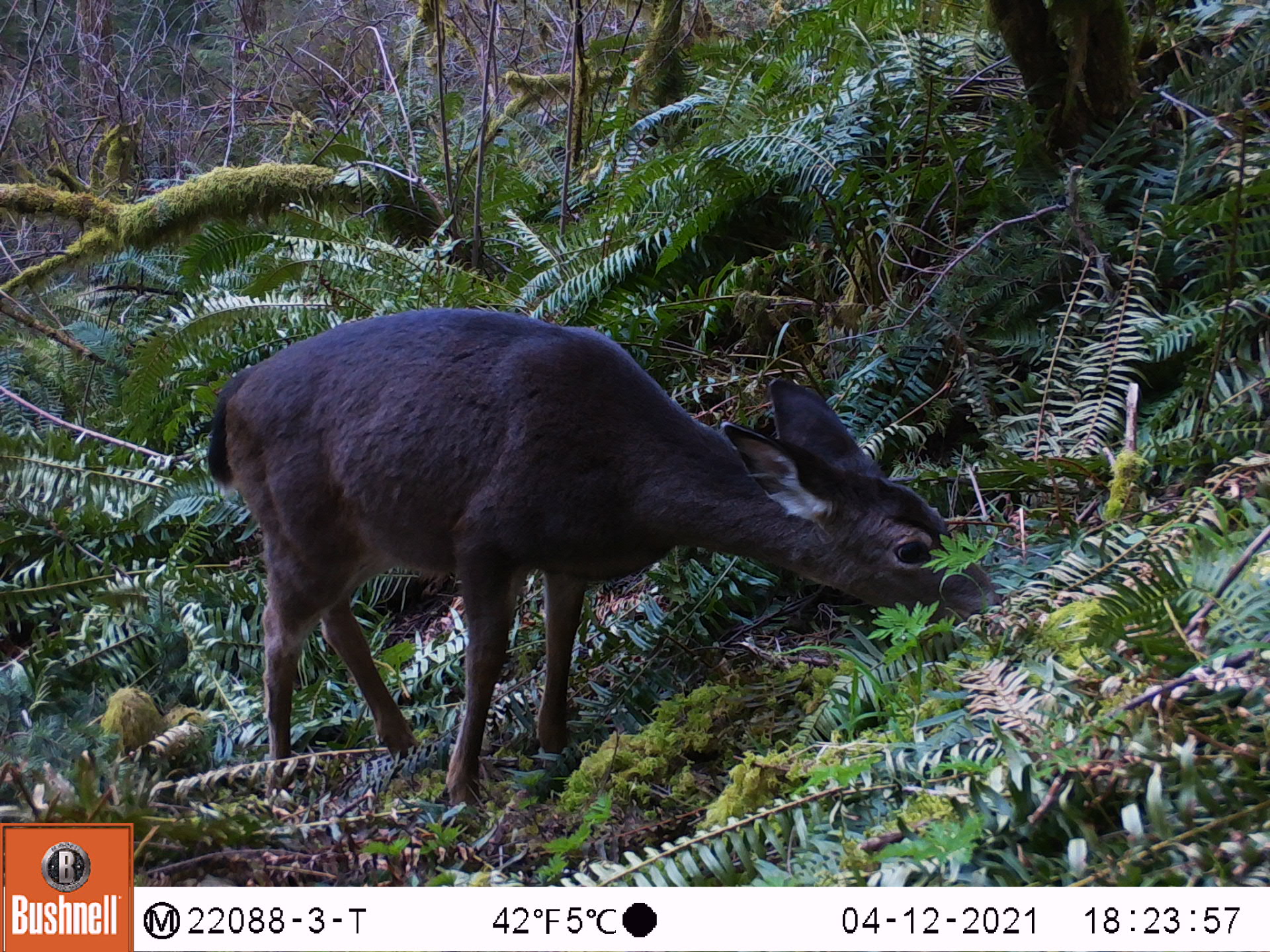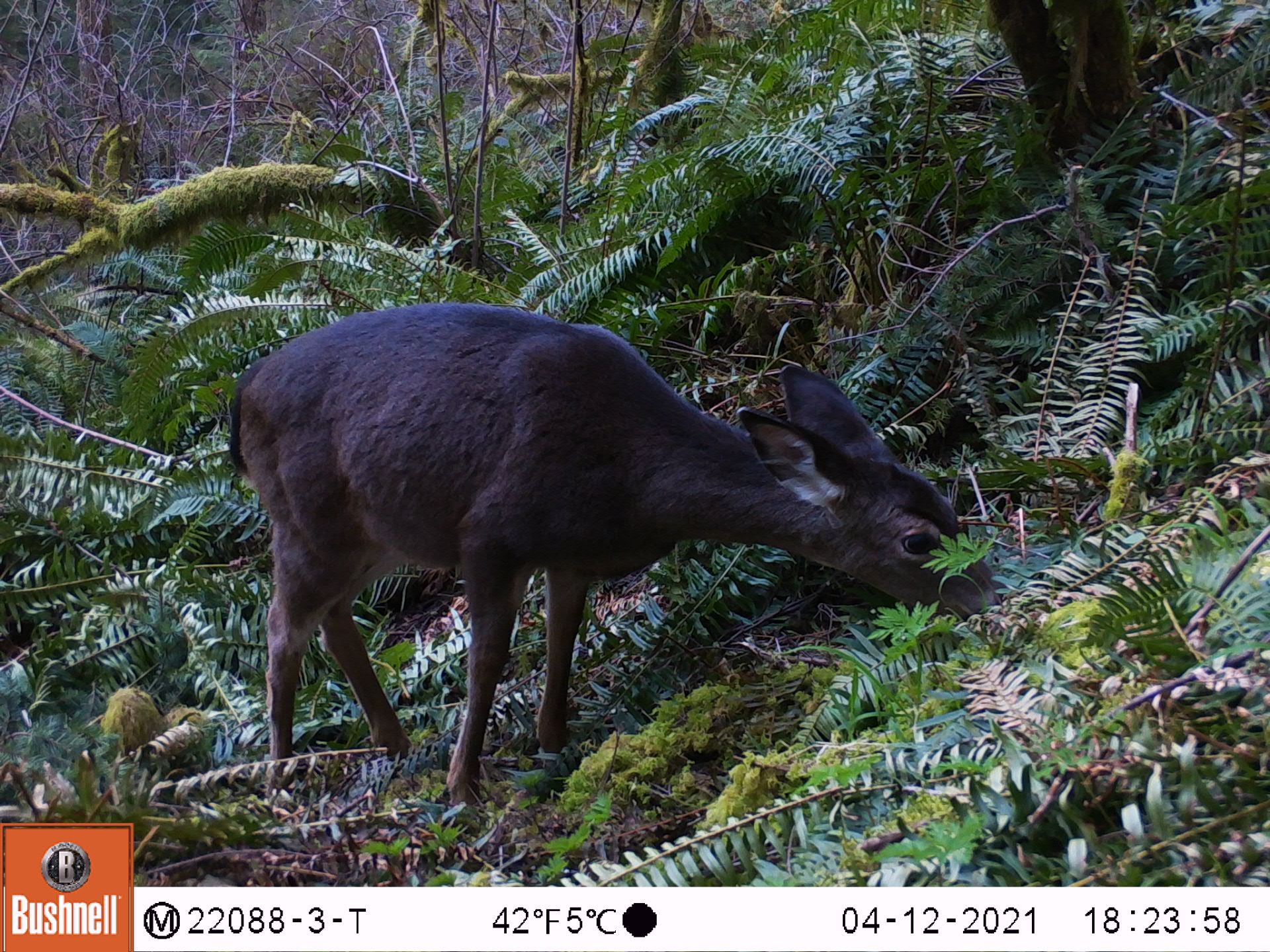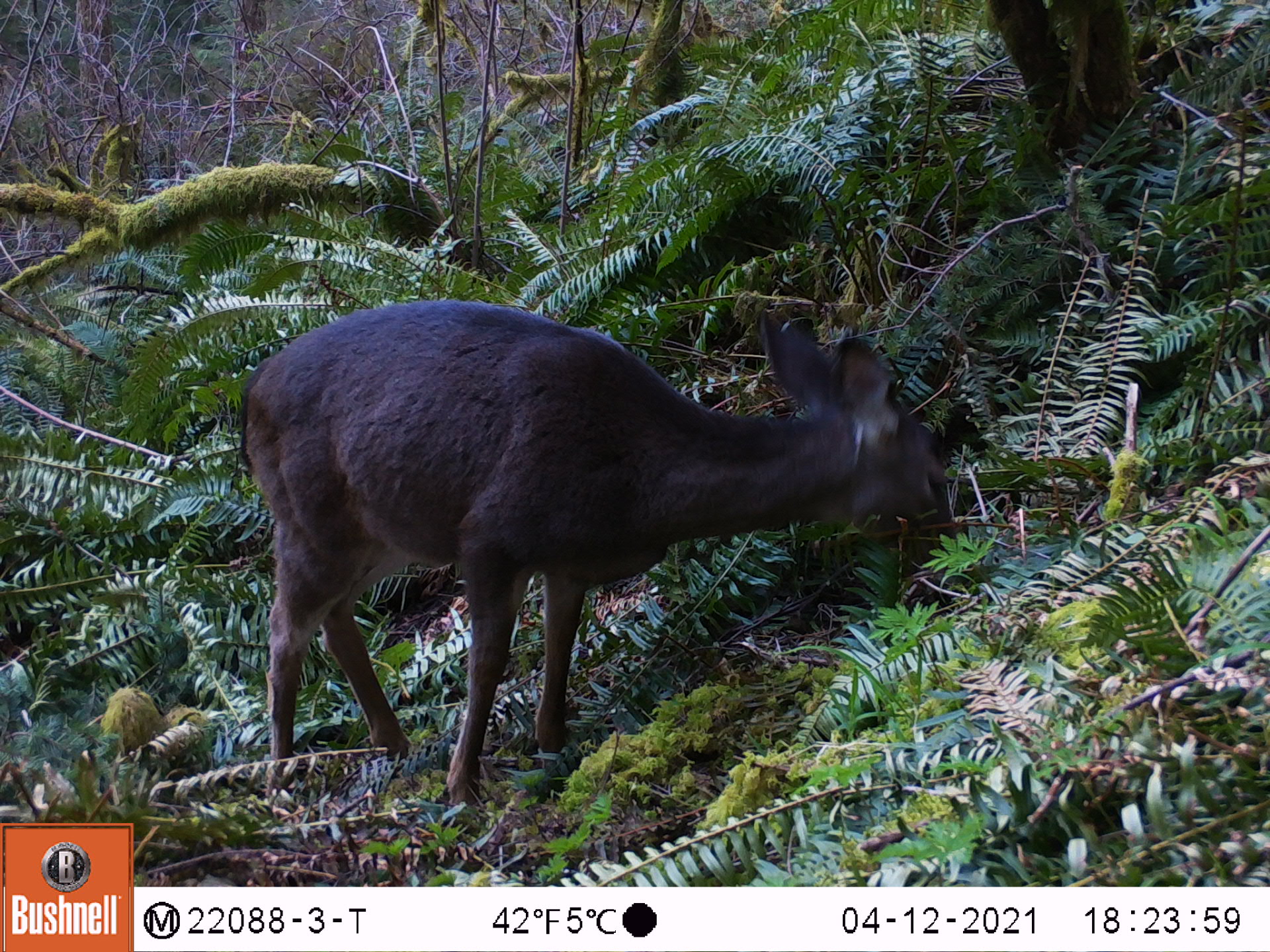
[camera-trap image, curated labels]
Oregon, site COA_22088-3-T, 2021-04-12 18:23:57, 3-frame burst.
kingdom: Animalia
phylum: Chordata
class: Mammalia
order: Artiodactyla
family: Cervidae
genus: Odocoileus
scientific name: Odocoileus hemionus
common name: black-tailed deer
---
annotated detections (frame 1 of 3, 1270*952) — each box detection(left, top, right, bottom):
black-tailed deer: detection(184, 277, 1026, 829)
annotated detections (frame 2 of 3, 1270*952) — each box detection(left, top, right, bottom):
black-tailed deer: detection(193, 287, 1028, 823)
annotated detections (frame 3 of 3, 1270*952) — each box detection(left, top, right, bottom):
black-tailed deer: detection(206, 270, 990, 836)